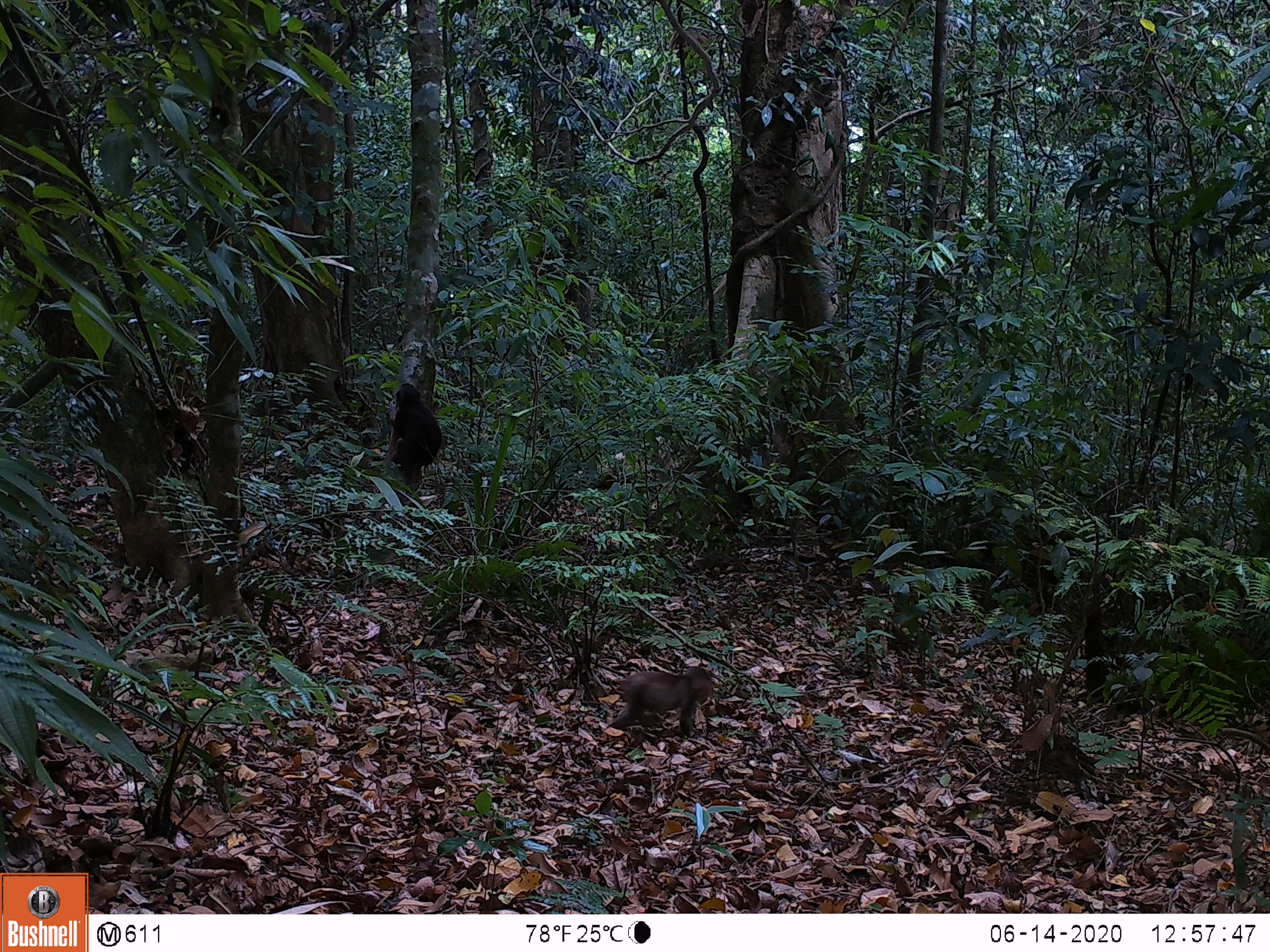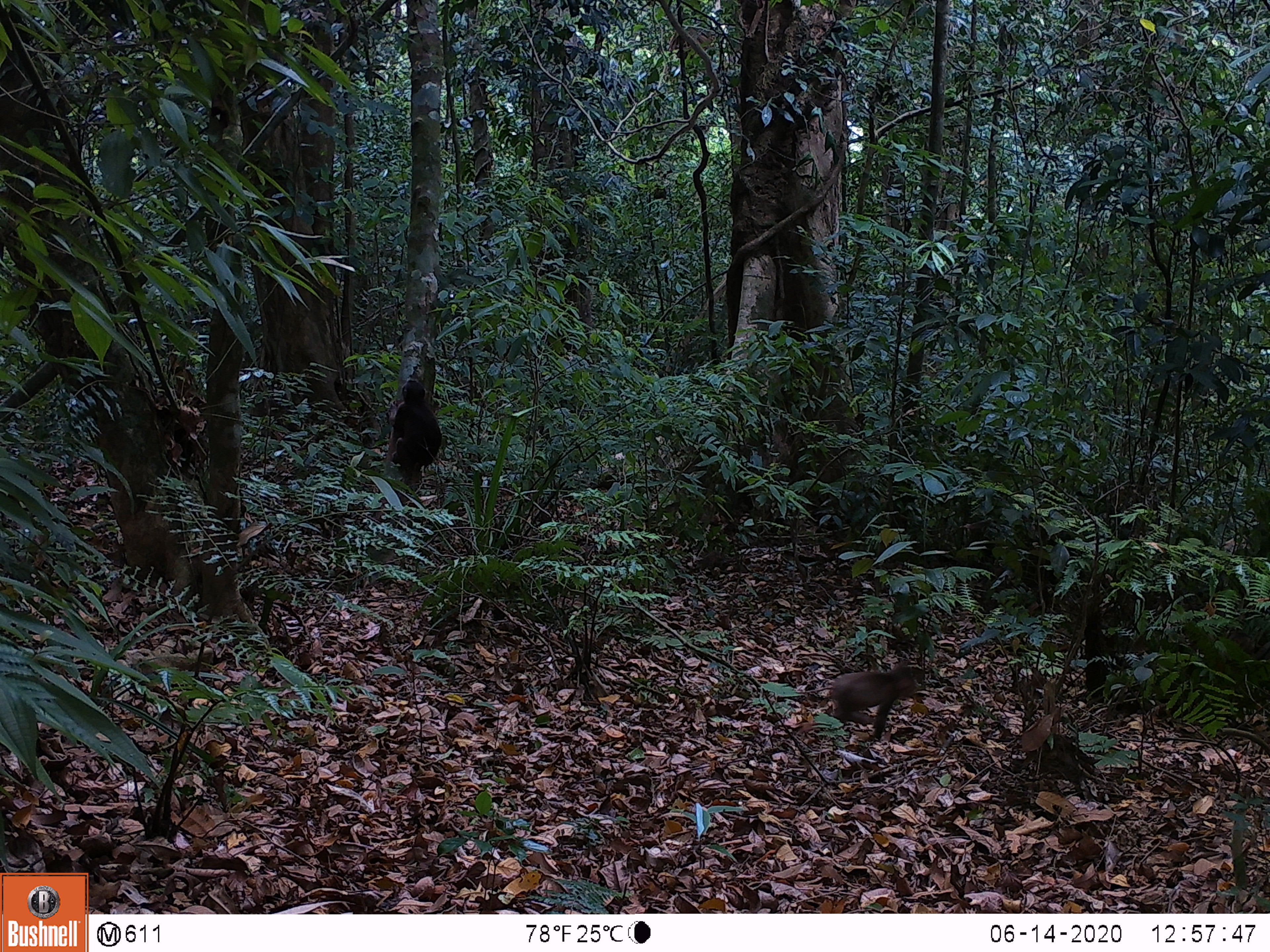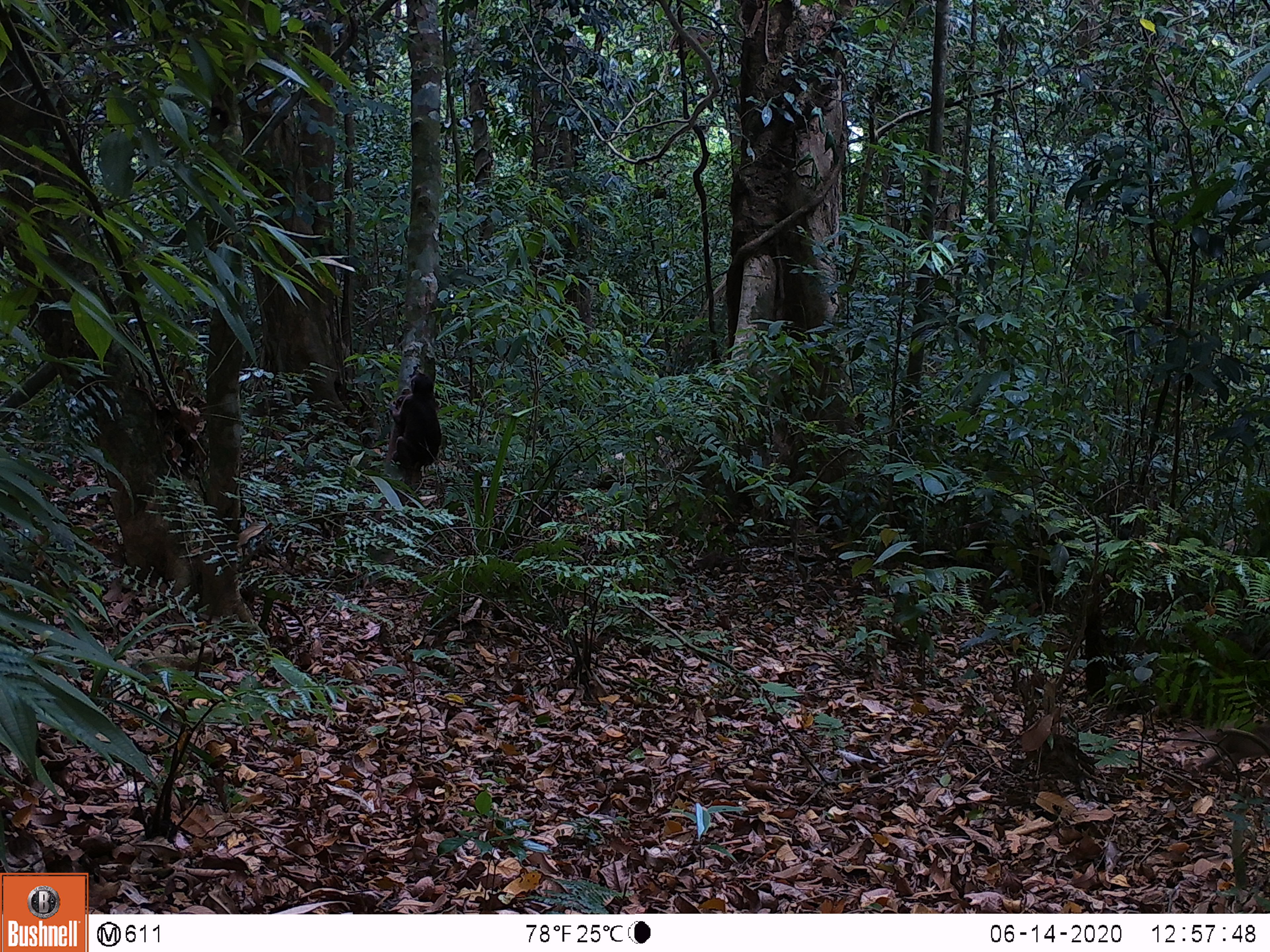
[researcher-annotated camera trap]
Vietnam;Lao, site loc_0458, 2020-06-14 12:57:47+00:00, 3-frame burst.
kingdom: Animalia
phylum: Chordata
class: Mammalia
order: Artiodactyla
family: Suidae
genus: Sus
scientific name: Sus scrofa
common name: eurasian wild pig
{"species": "eurasian wild pig (Sus scrofa)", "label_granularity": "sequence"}